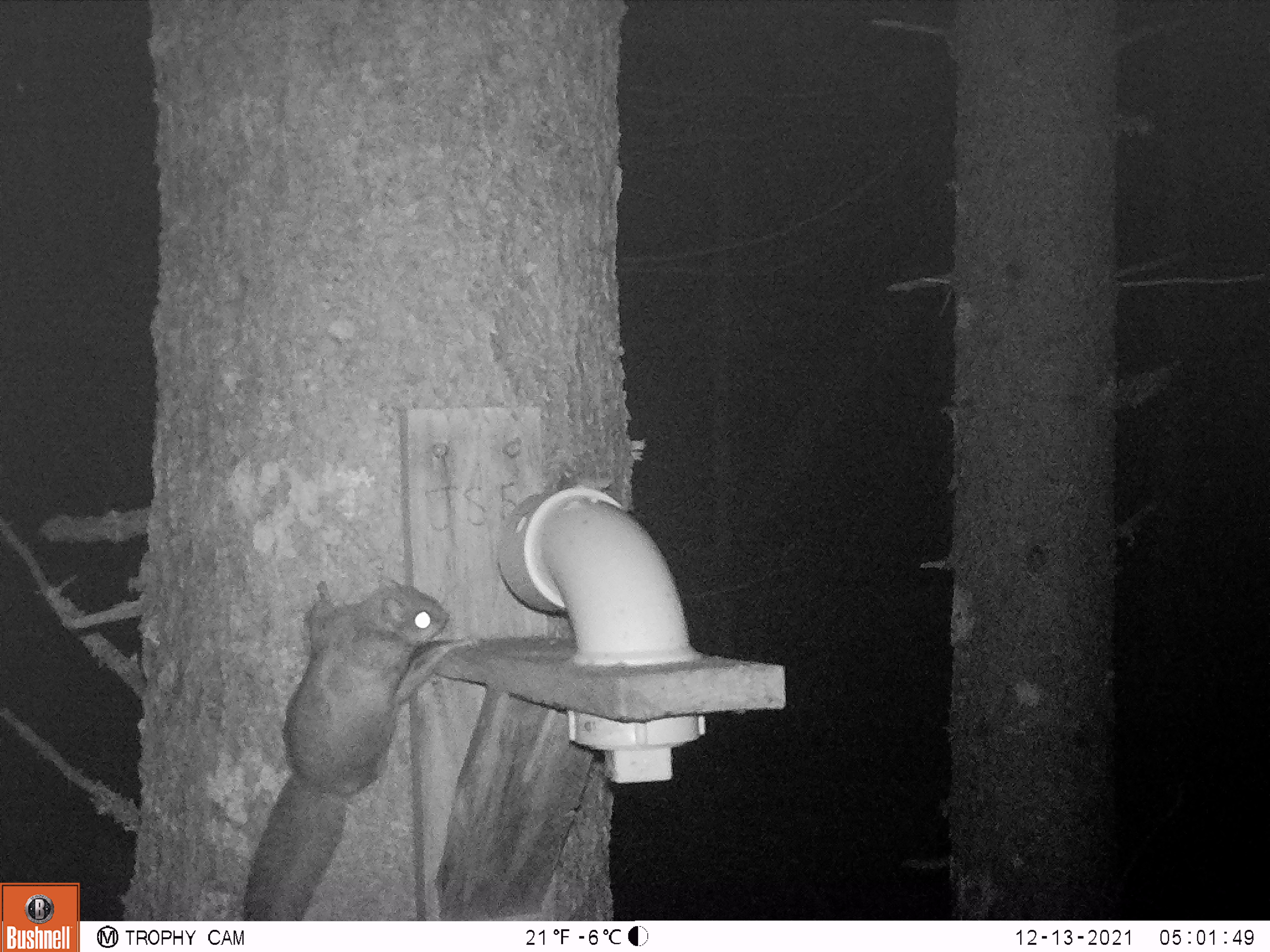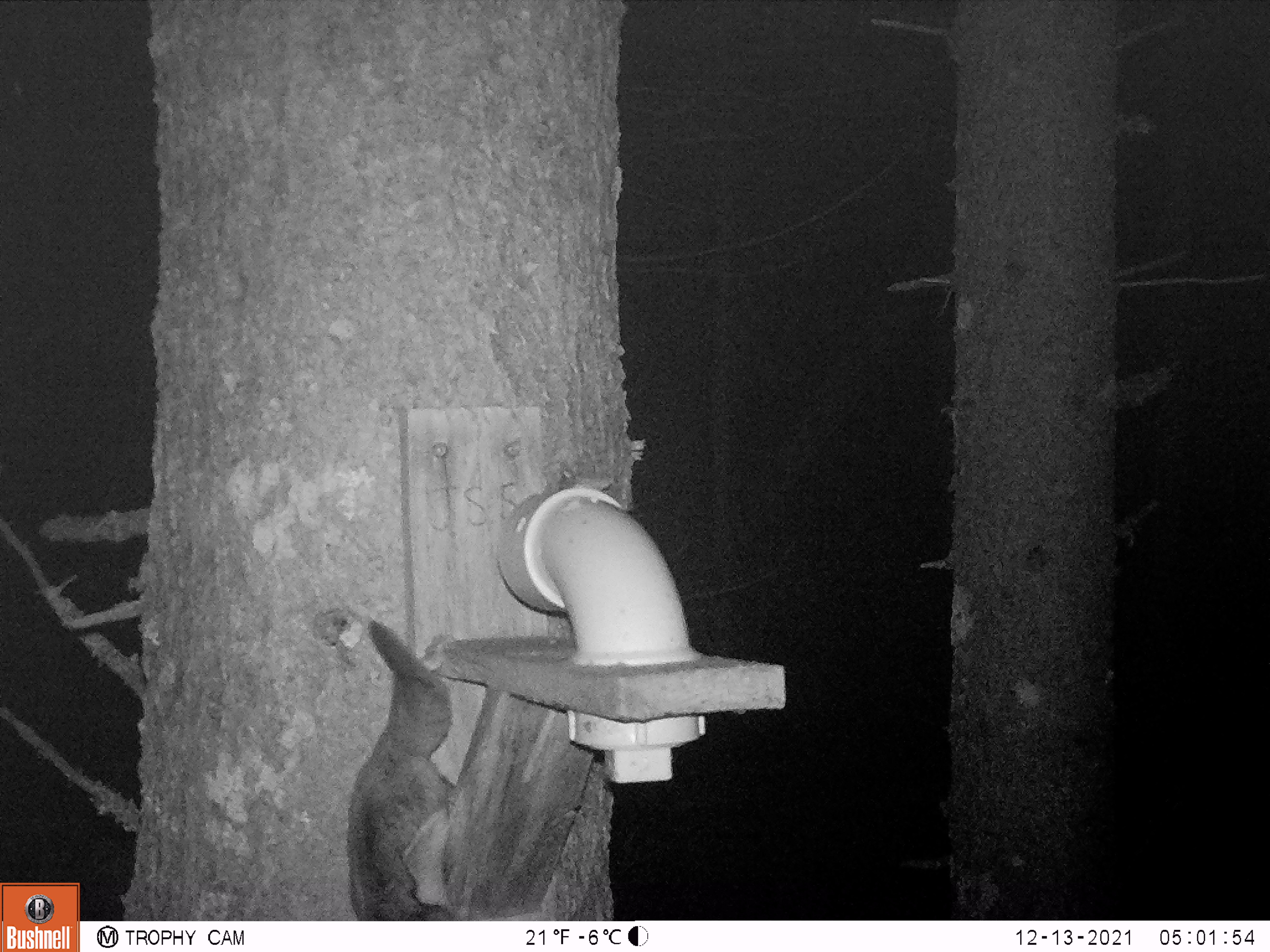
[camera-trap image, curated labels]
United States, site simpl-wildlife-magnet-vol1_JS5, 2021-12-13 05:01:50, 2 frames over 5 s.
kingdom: Animalia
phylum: Chordata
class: Mammalia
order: Rodentia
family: Sciuridae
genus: Glaucomys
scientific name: Glaucomys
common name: flying squirrel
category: flying squirrel sp.